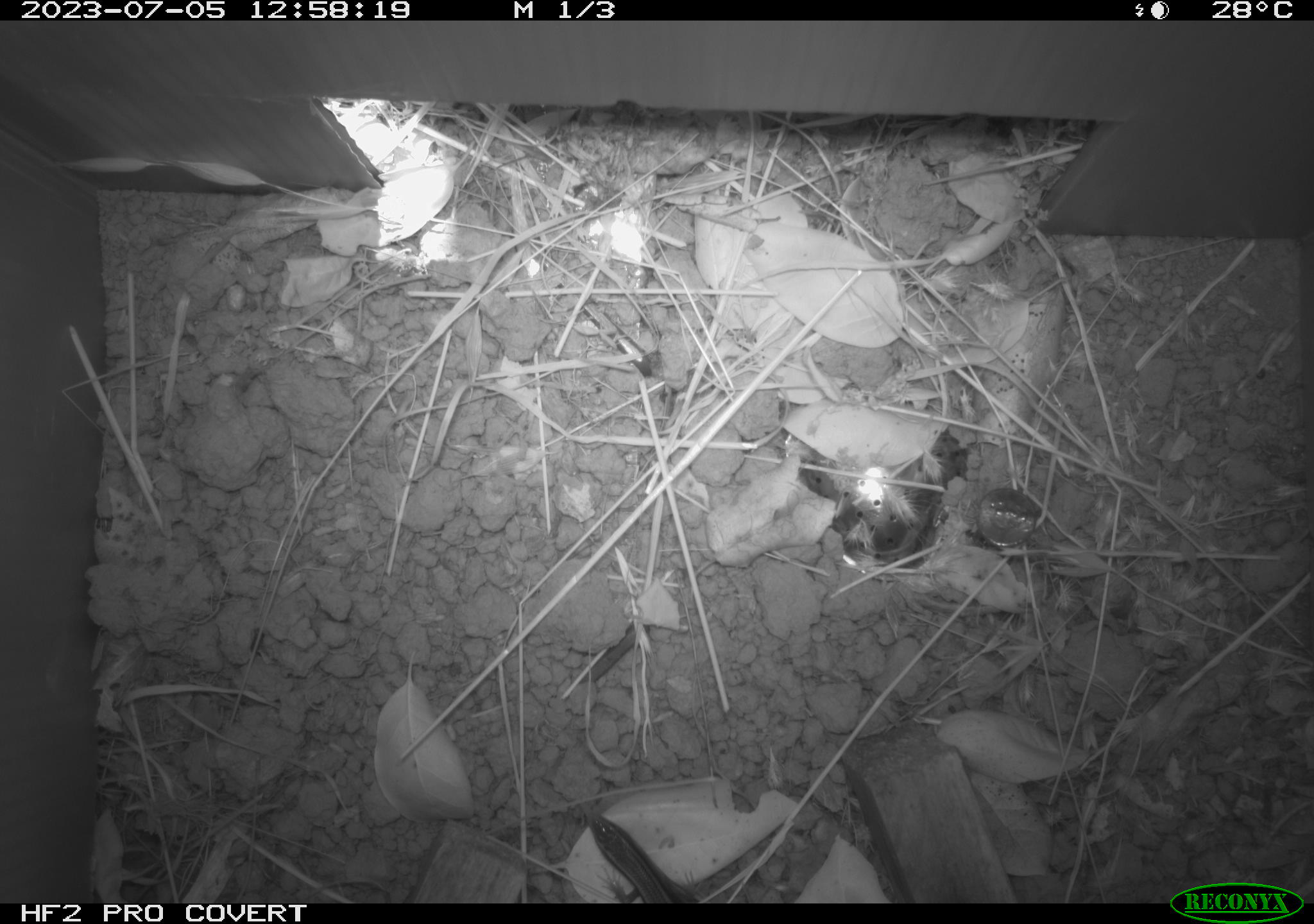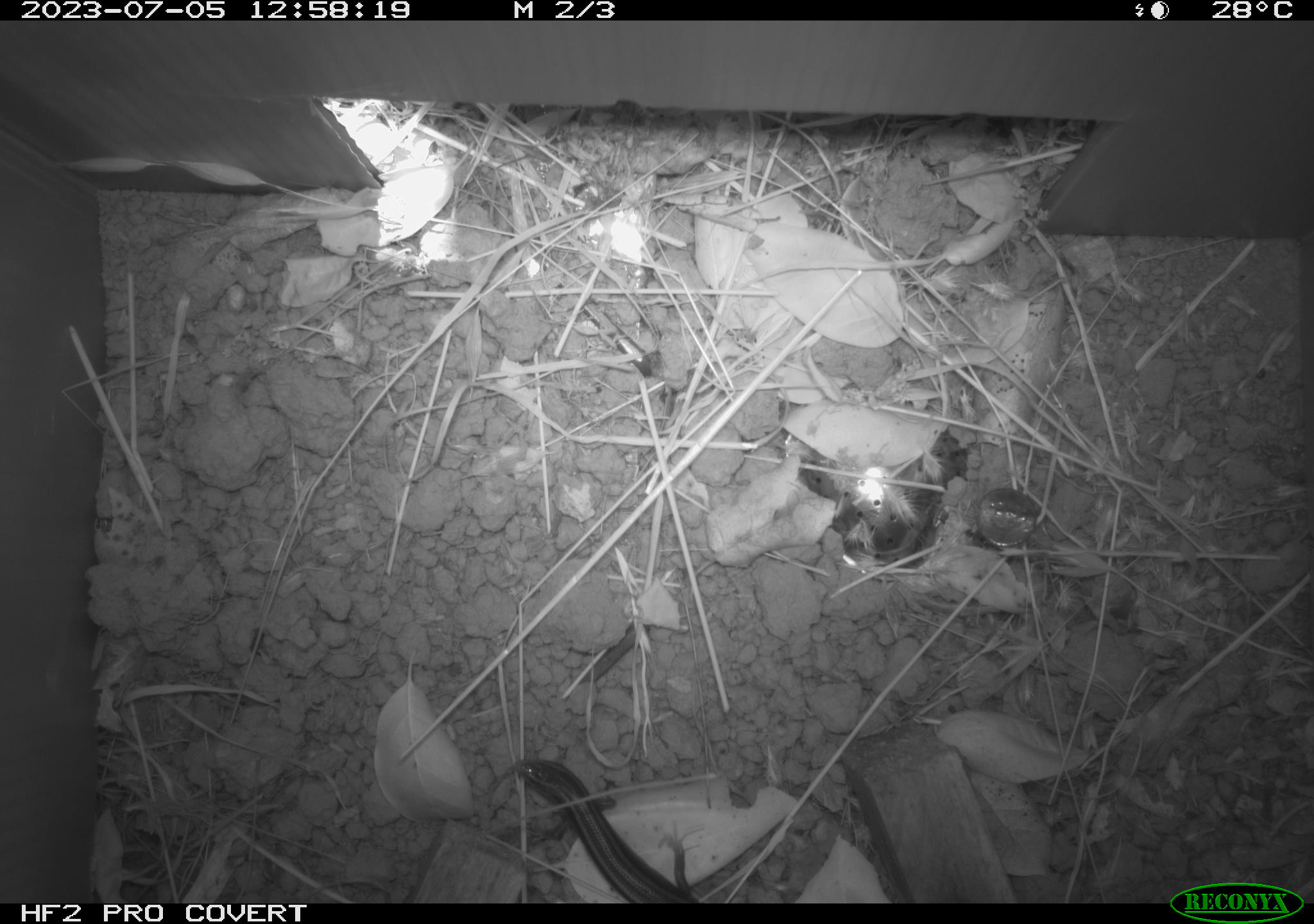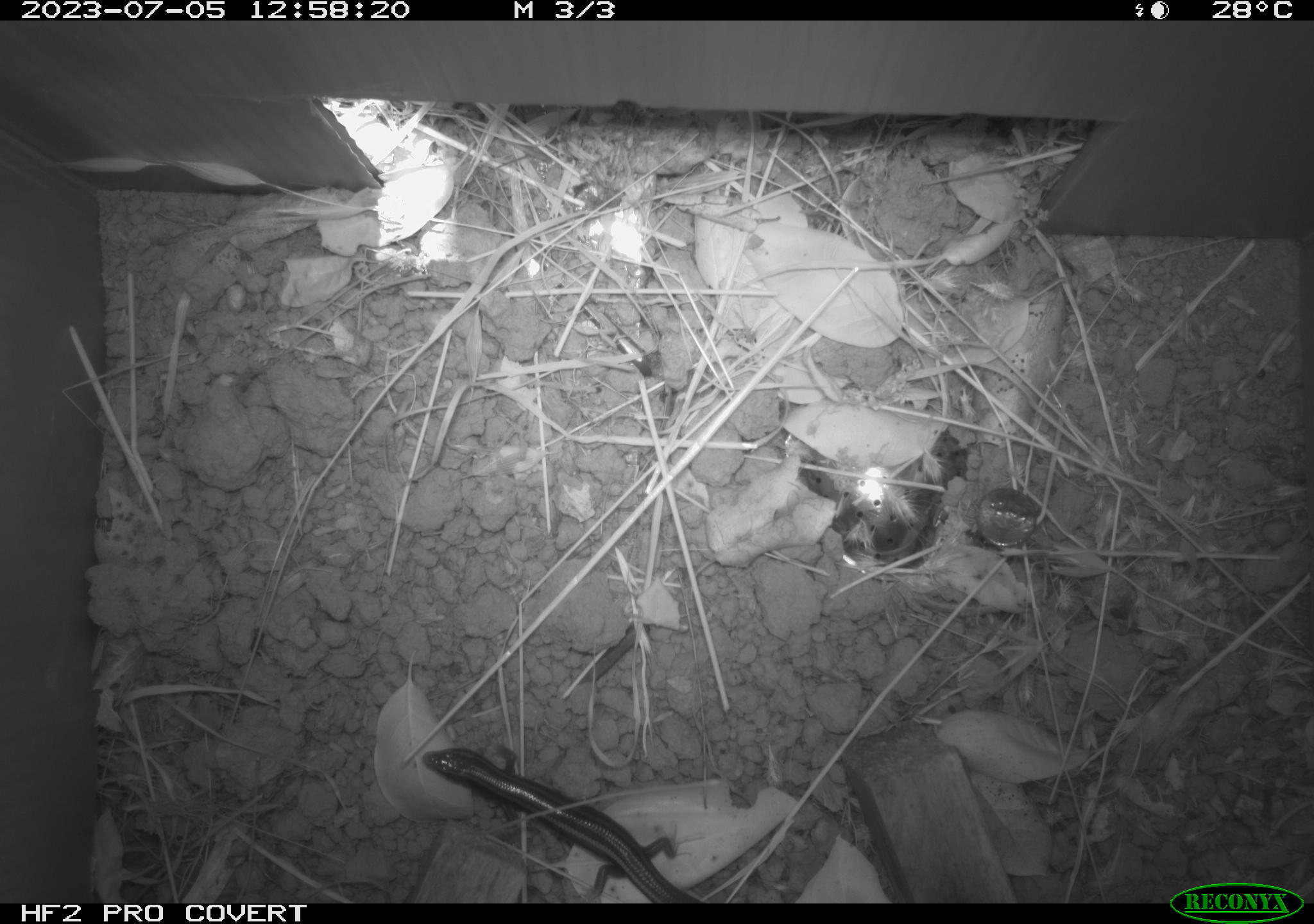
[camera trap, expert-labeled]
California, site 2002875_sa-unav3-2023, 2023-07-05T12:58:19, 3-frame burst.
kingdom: Animalia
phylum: Chordata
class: Reptilia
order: Squamata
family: Scincidae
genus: Plestiodon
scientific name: Plestiodon skiltonianus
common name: western skink